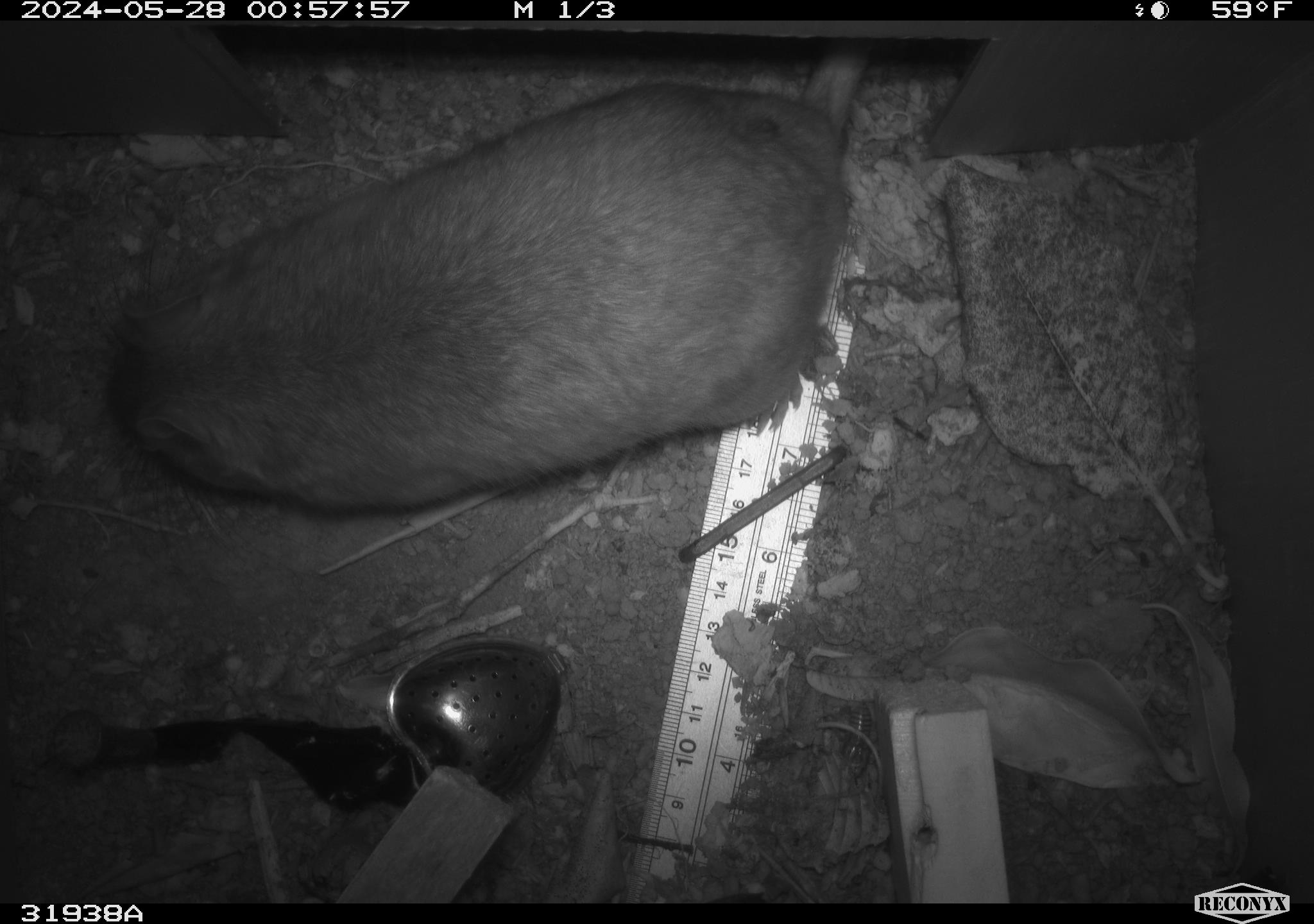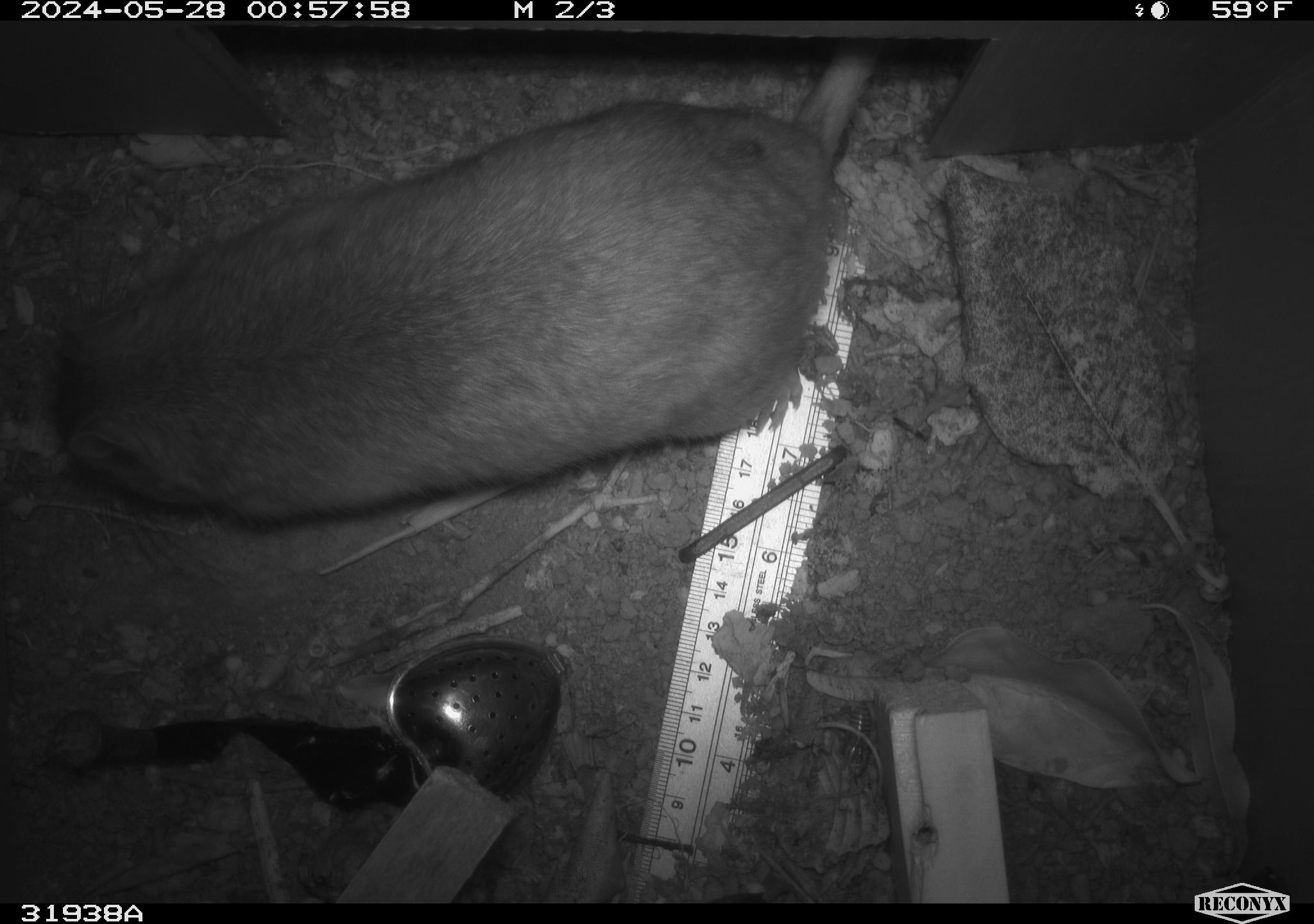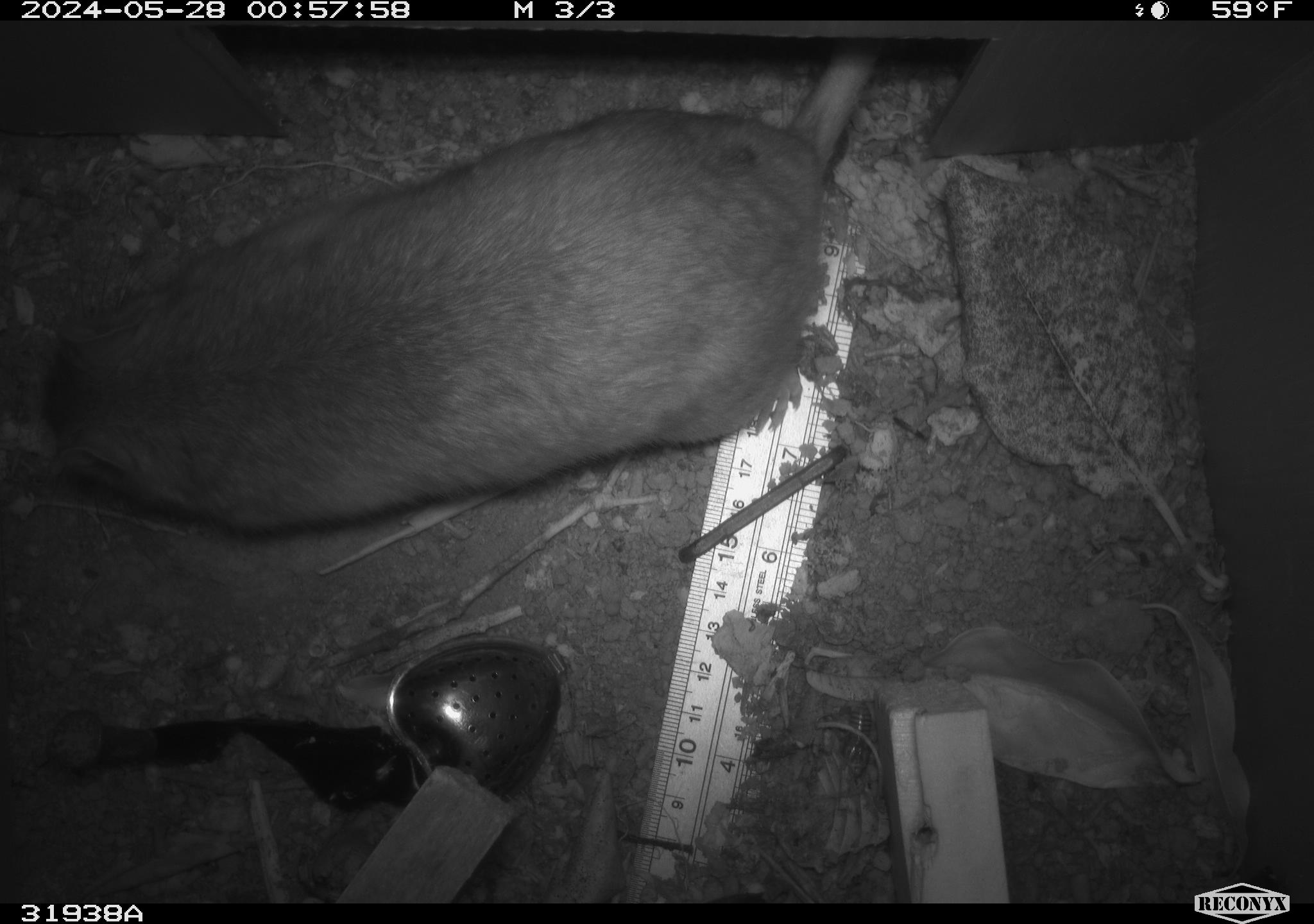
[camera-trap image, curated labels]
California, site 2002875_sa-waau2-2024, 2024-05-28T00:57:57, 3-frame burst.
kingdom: Animalia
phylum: Chordata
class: Mammalia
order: Rodentia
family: Cricetidae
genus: Neotoma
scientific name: Neotoma fuscipes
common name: dusky-footed woodrat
Dusky-footed woodrat (Neotoma fuscipes).